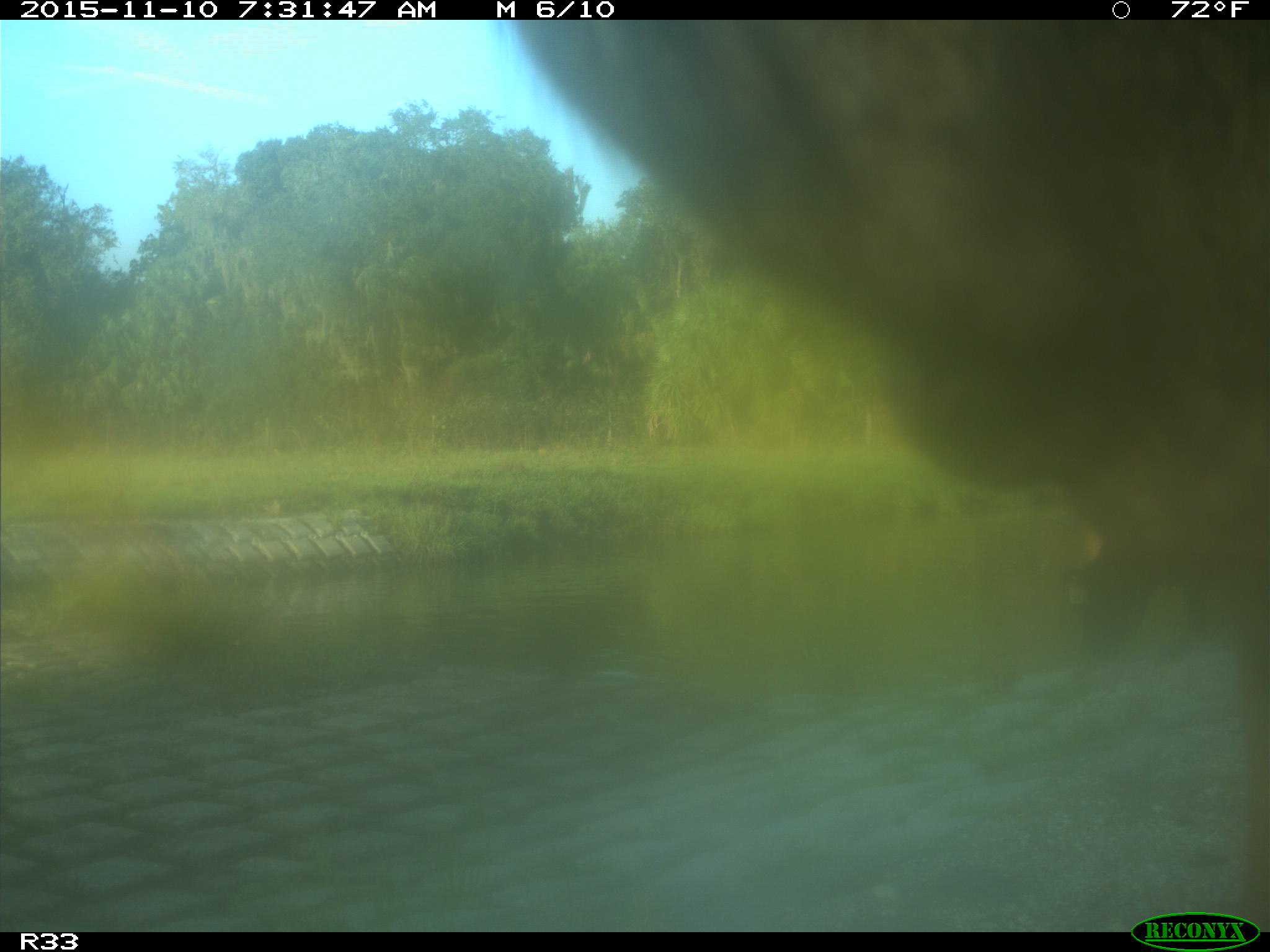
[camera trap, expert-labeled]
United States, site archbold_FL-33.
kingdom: Animalia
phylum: Chordata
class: Mammalia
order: Artiodactyla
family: Bovidae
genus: Bos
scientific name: Bos taurus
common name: domestic cow